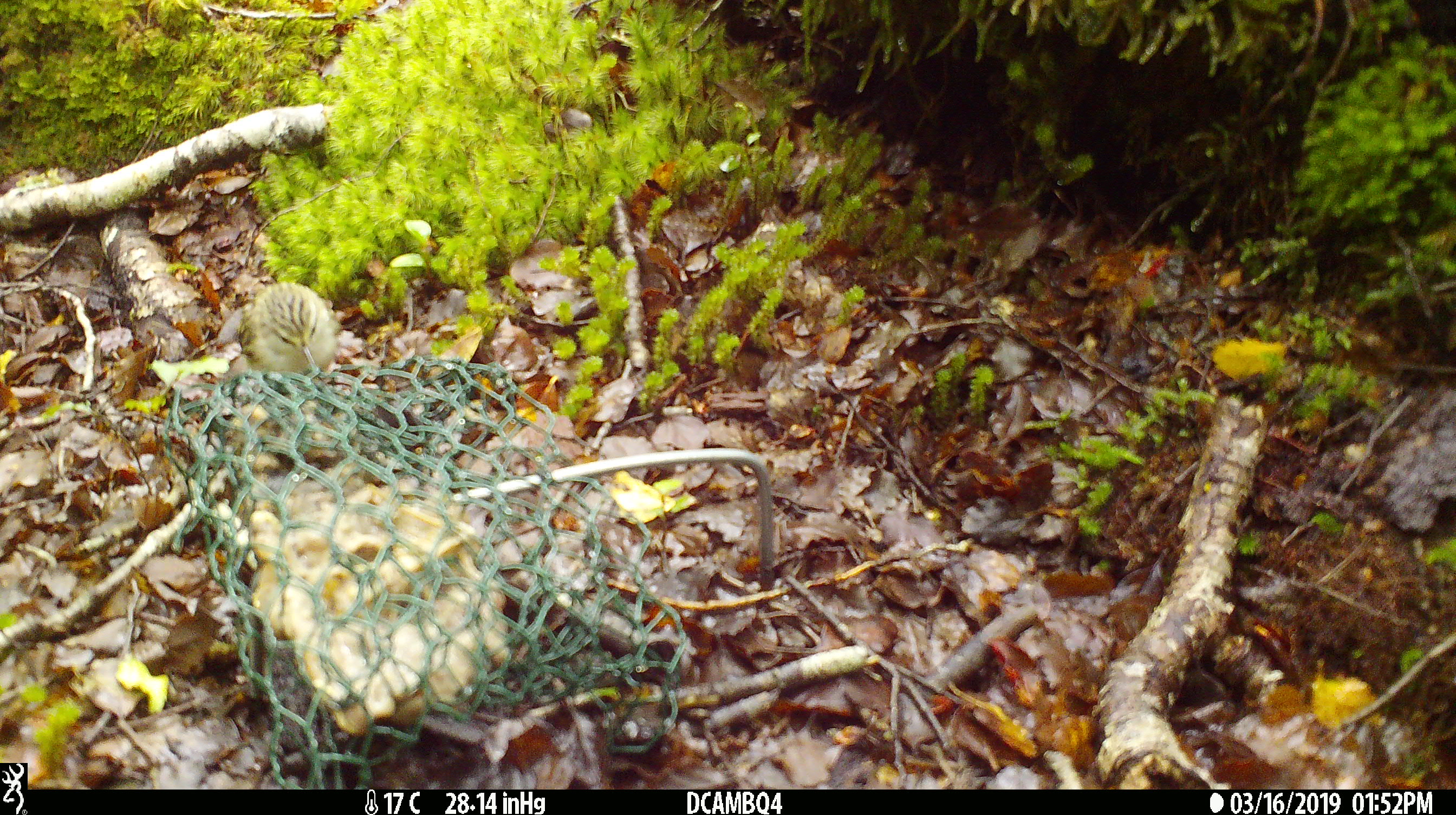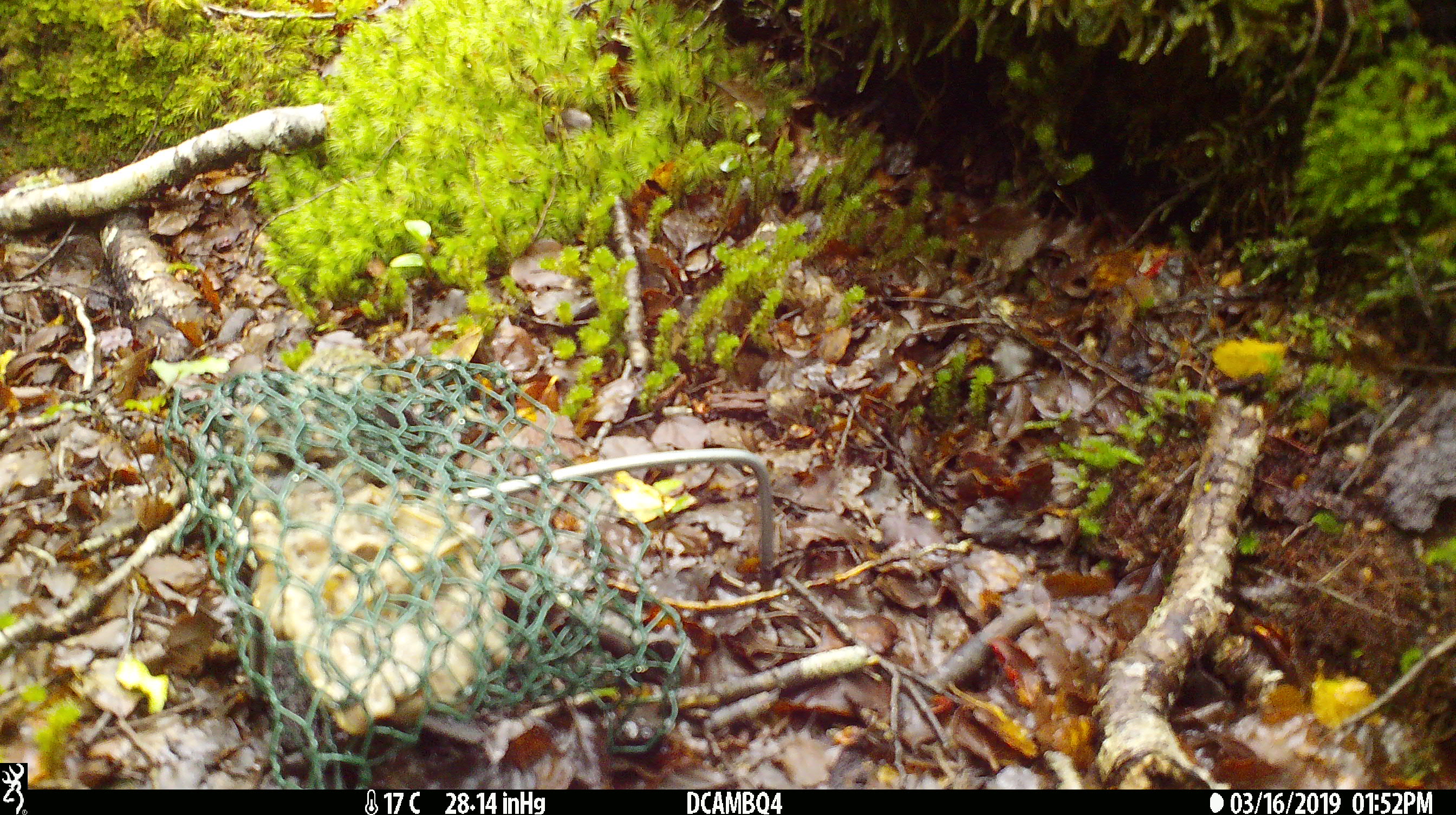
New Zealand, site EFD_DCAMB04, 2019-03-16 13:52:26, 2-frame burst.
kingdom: Animalia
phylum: Chordata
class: Aves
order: Passeriformes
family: Acanthisittidae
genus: Acanthisitta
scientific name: Acanthisitta chloris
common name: rifleman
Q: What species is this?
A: Rifleman (Acanthisitta chloris).